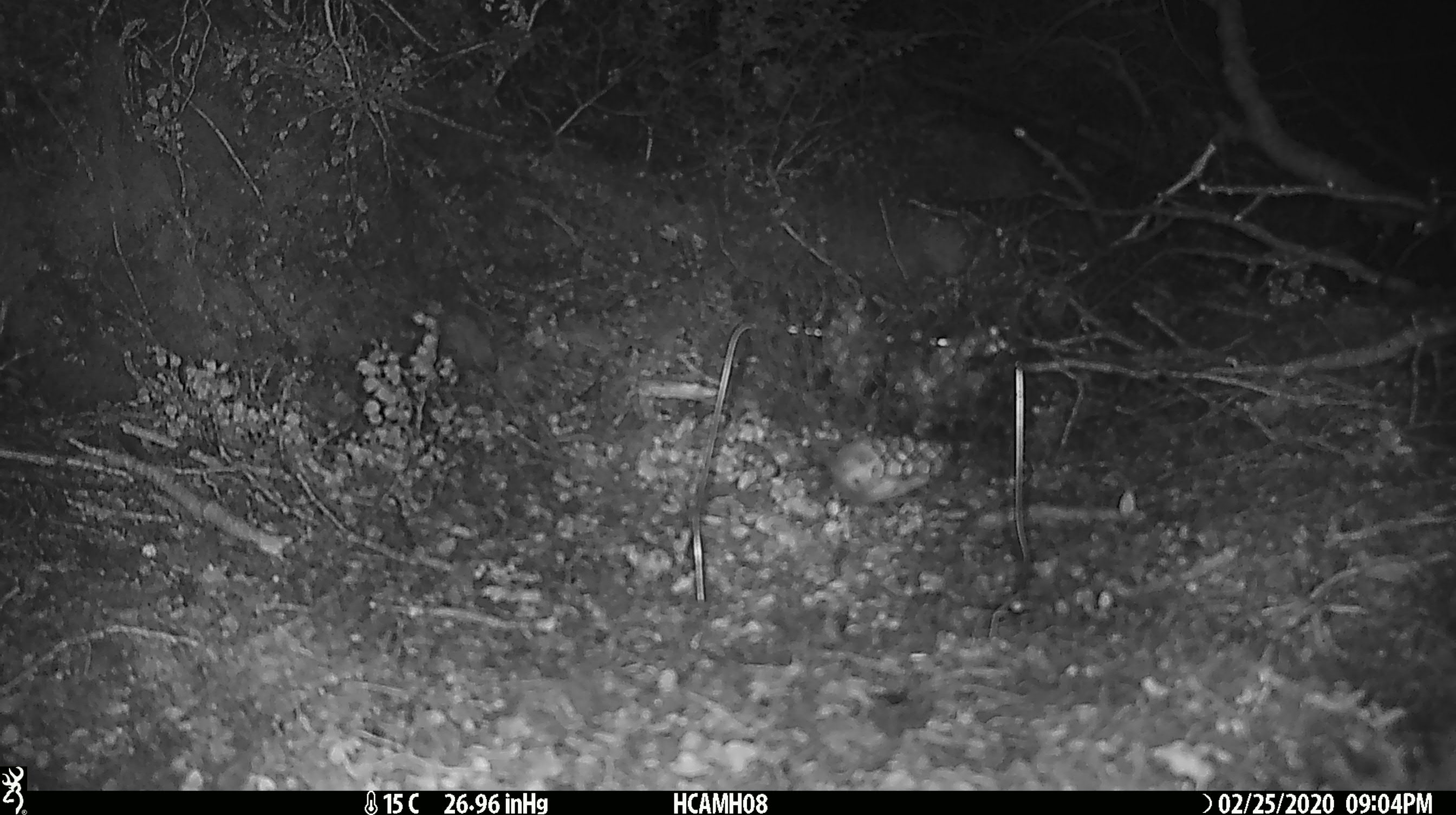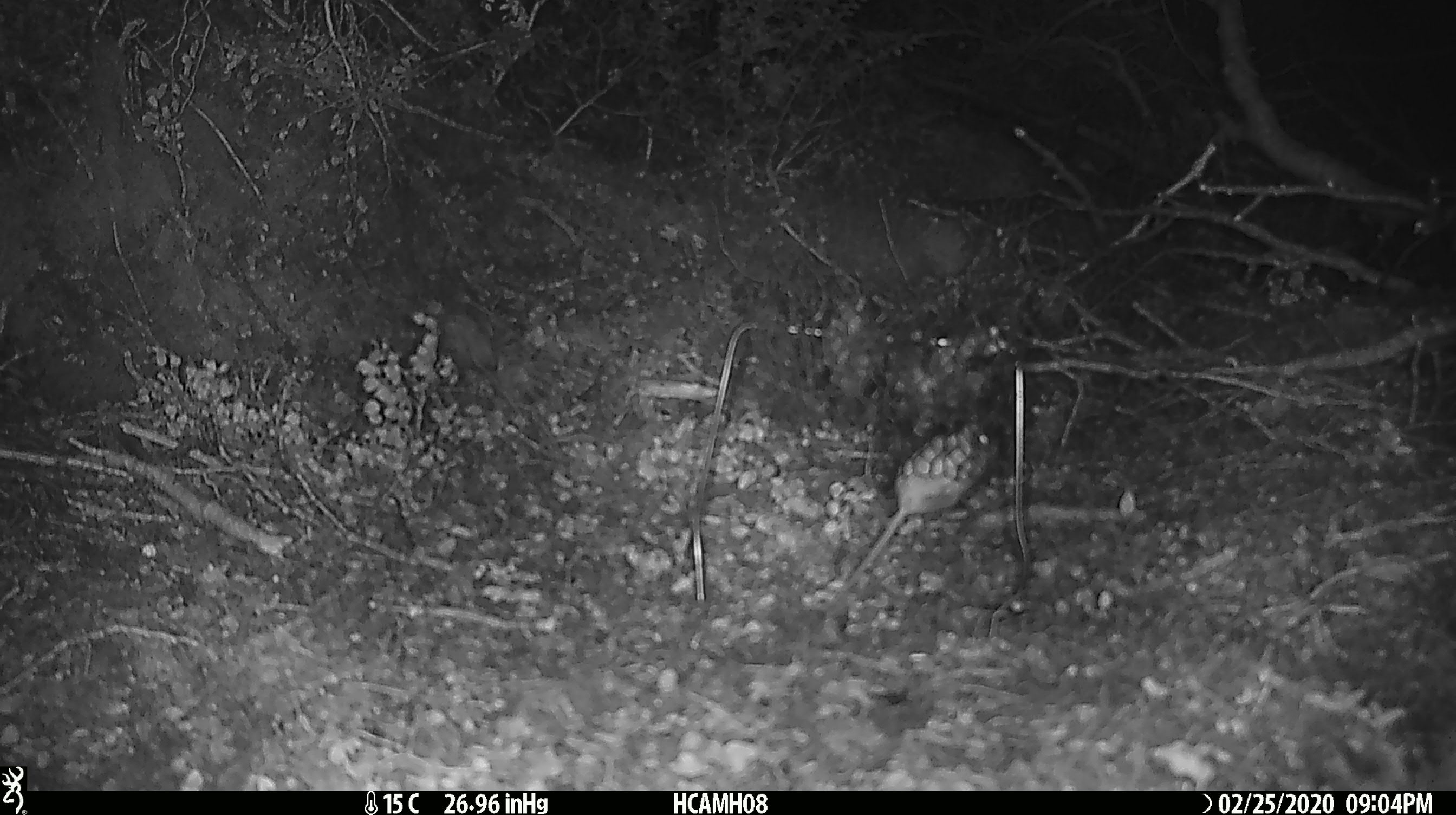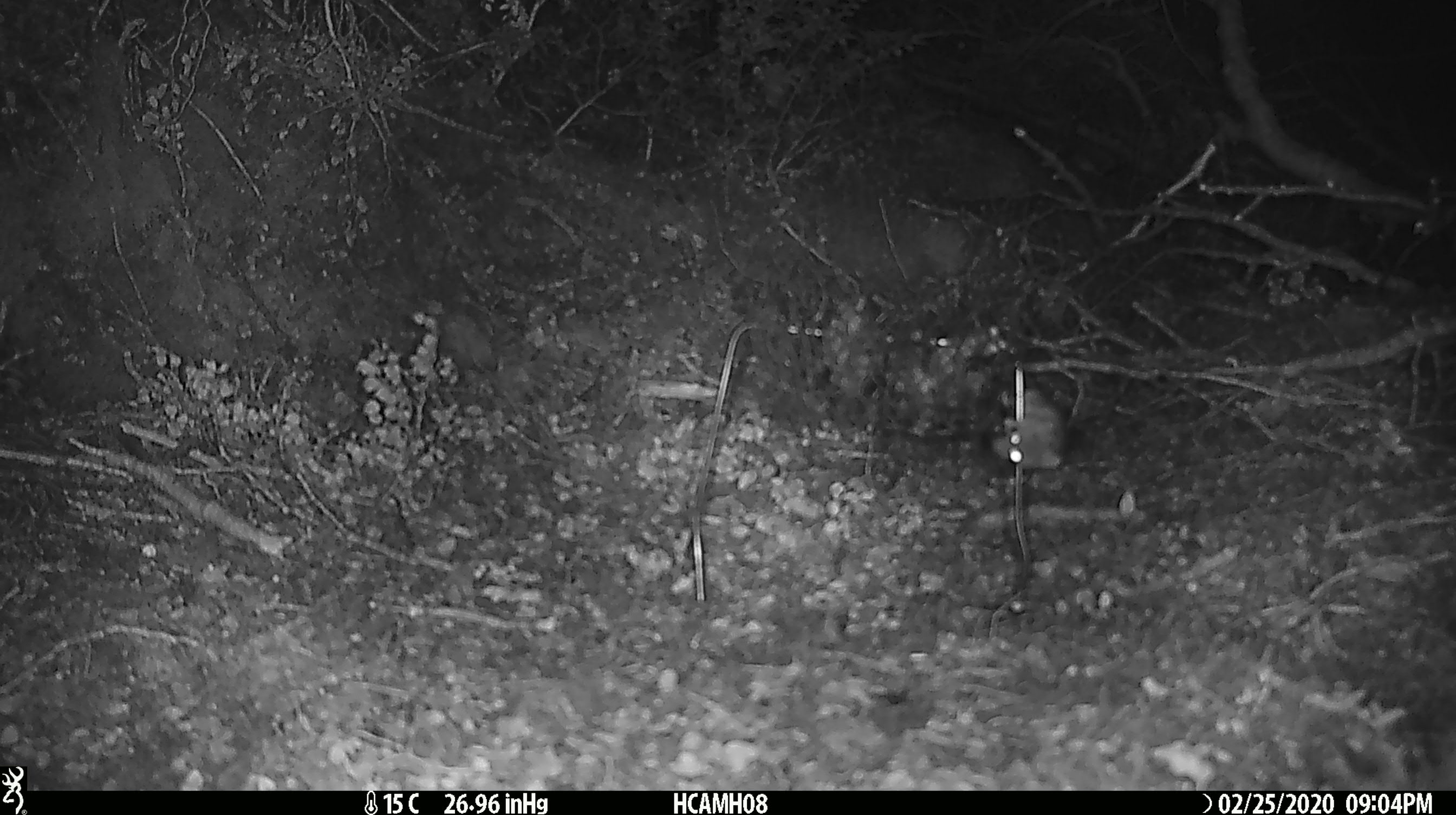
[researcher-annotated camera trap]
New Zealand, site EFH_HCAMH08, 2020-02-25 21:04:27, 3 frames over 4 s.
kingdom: Animalia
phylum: Chordata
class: Mammalia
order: Rodentia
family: Muridae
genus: Mus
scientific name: Mus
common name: mouse